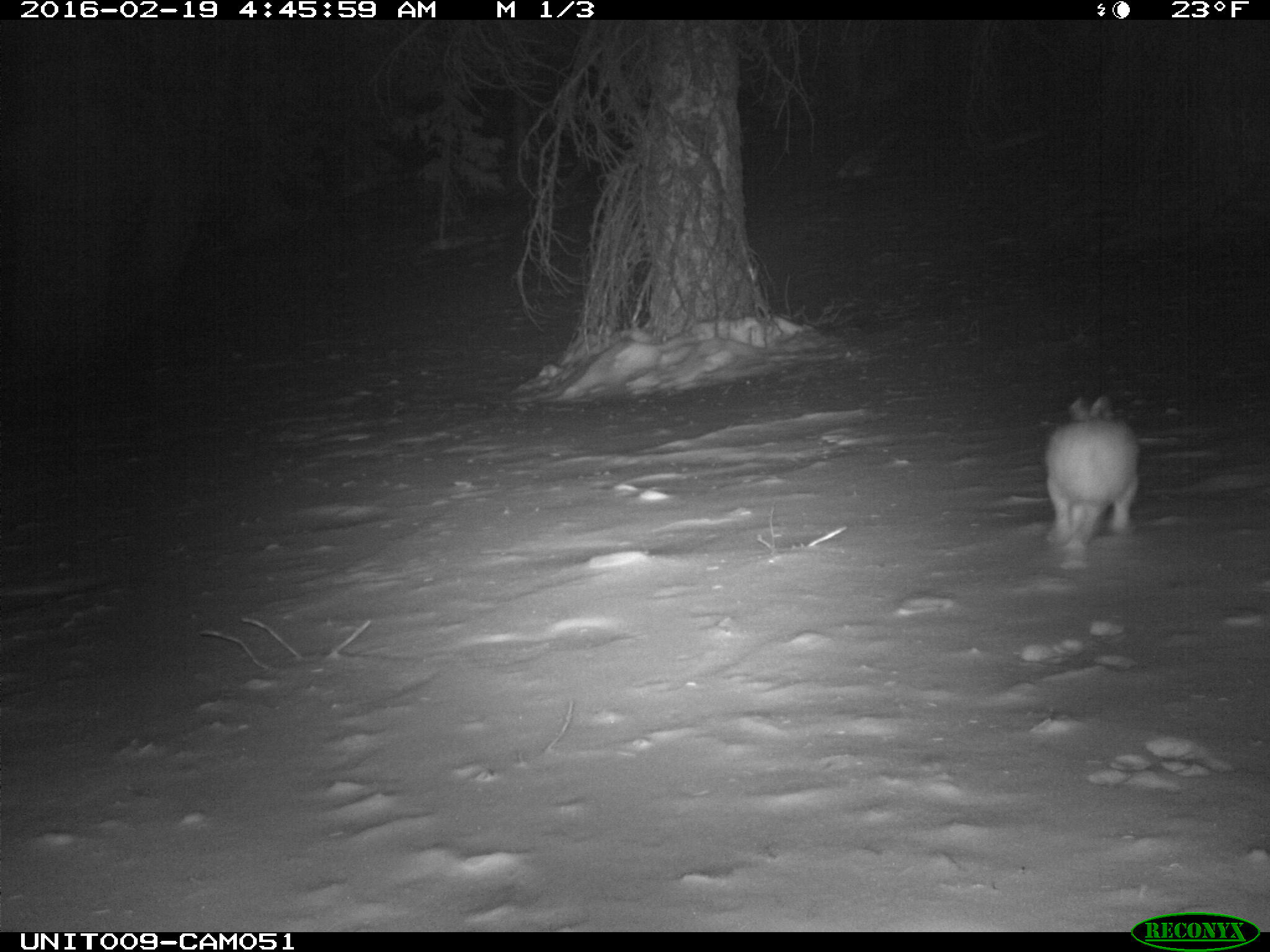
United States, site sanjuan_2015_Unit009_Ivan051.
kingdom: Animalia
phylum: Chordata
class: Mammalia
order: Lagomorpha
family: Leporidae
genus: Lepus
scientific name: Lepus americanus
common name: snowshoe hare